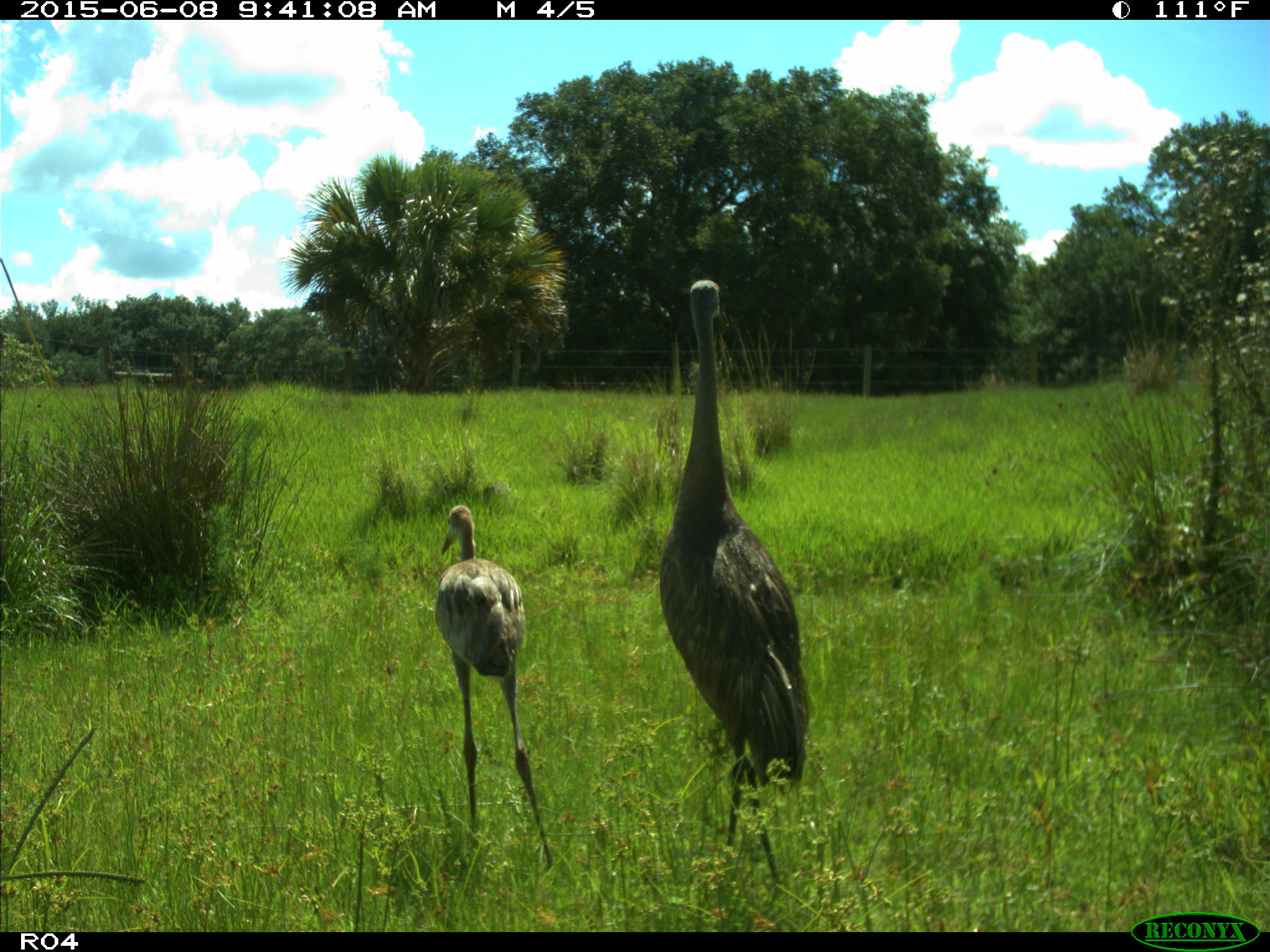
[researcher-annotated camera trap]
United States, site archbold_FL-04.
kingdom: Animalia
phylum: Chordata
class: Aves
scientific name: Aves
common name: birds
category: unidentified bird